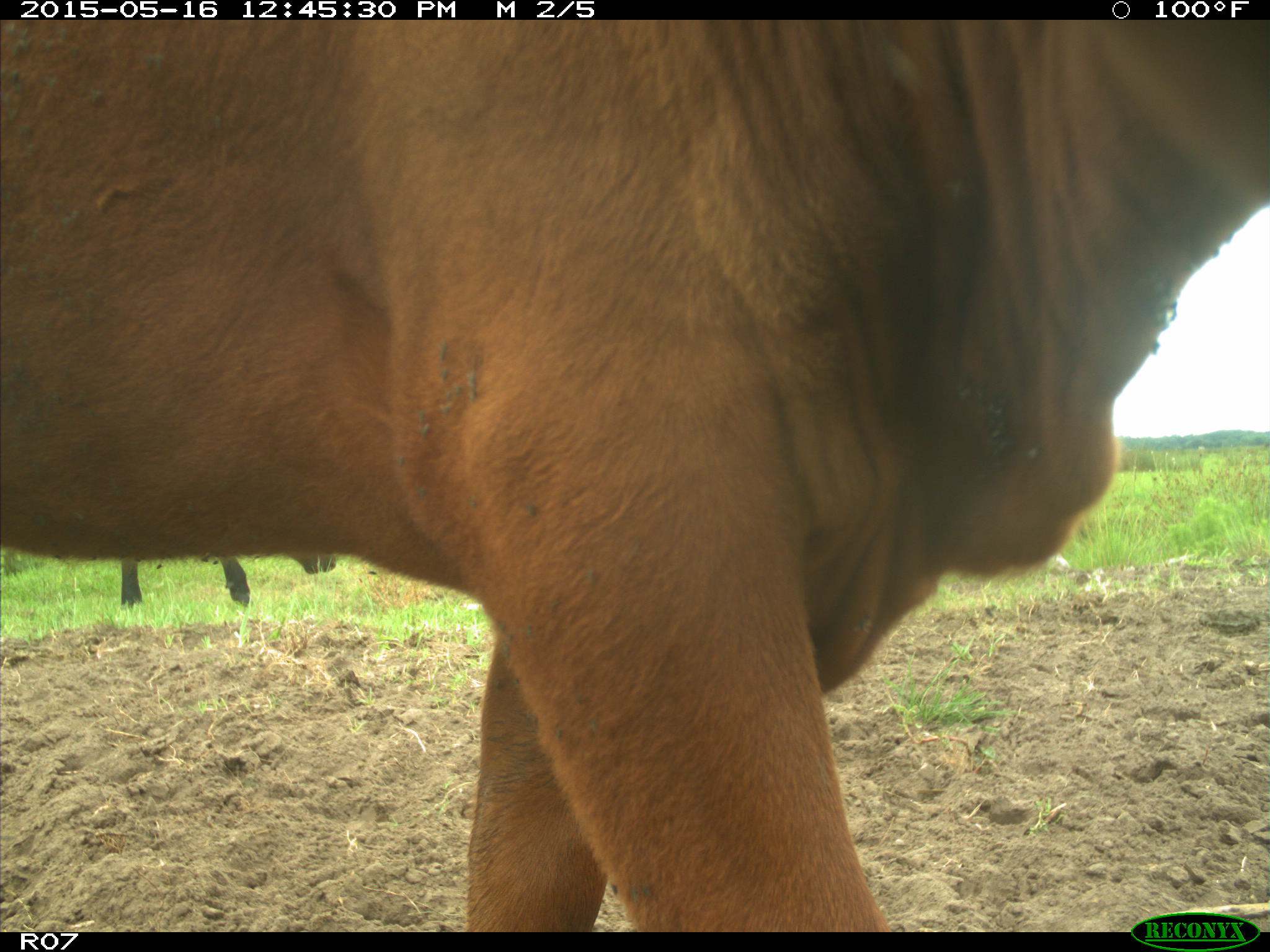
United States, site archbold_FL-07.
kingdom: Animalia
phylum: Chordata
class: Mammalia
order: Artiodactyla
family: Bovidae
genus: Bos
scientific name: Bos taurus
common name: domestic cow